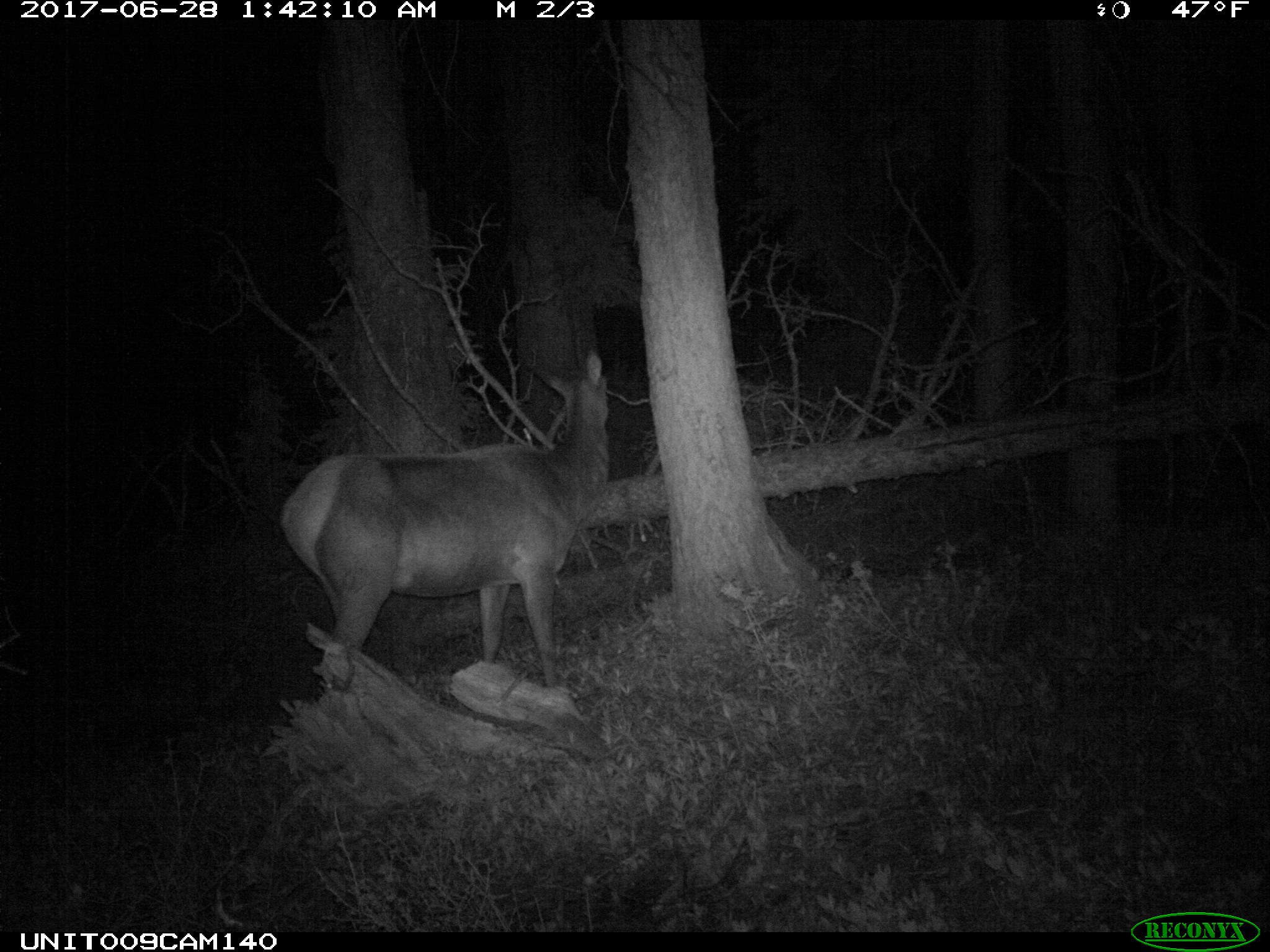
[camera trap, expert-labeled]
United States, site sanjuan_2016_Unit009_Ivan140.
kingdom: Animalia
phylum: Chordata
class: Mammalia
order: Artiodactyla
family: Cervidae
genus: Cervus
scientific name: Cervus elaphus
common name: red deer